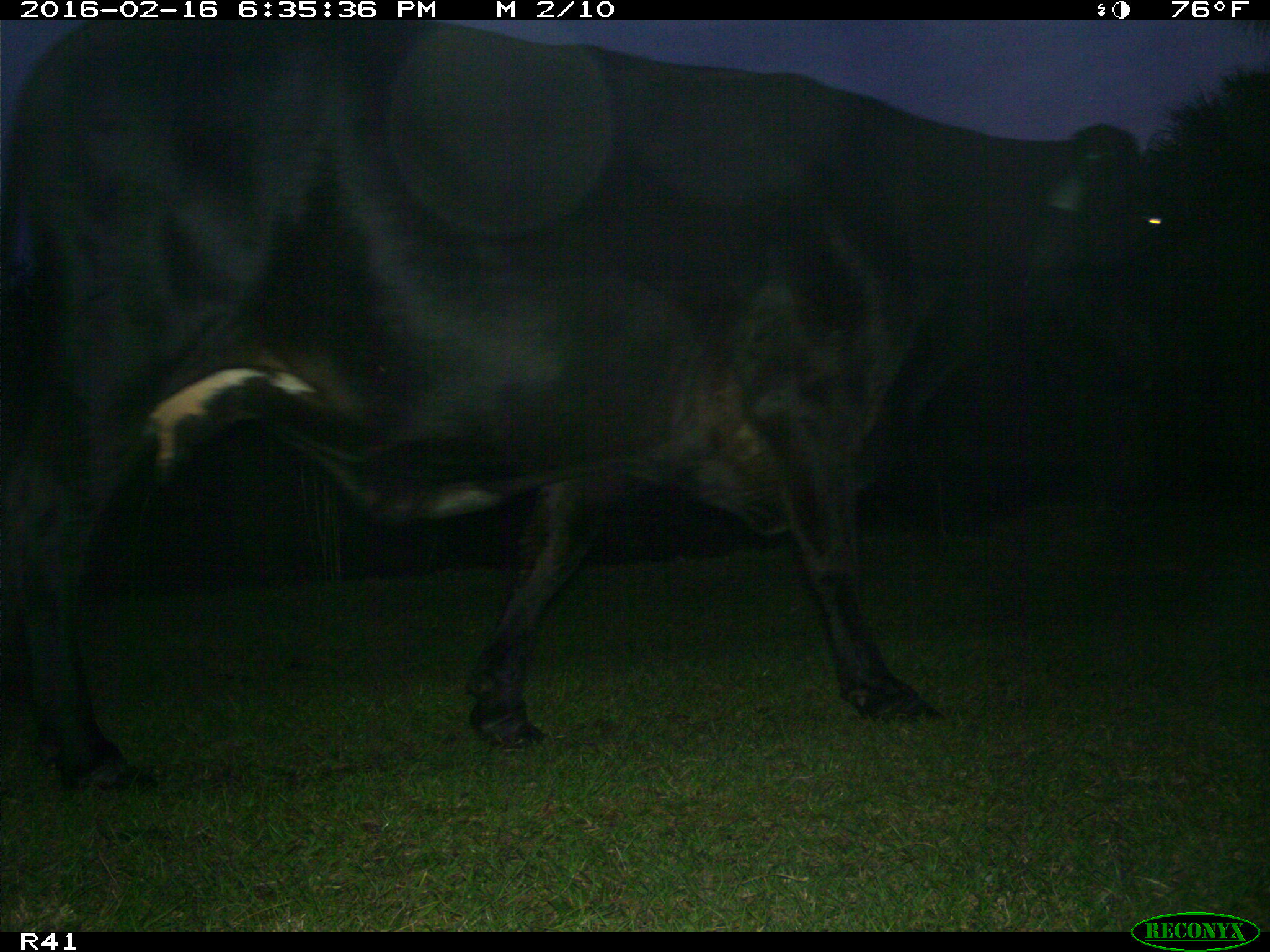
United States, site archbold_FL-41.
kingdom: Animalia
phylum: Chordata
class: Mammalia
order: Artiodactyla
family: Bovidae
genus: Bos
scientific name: Bos taurus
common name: domestic cow